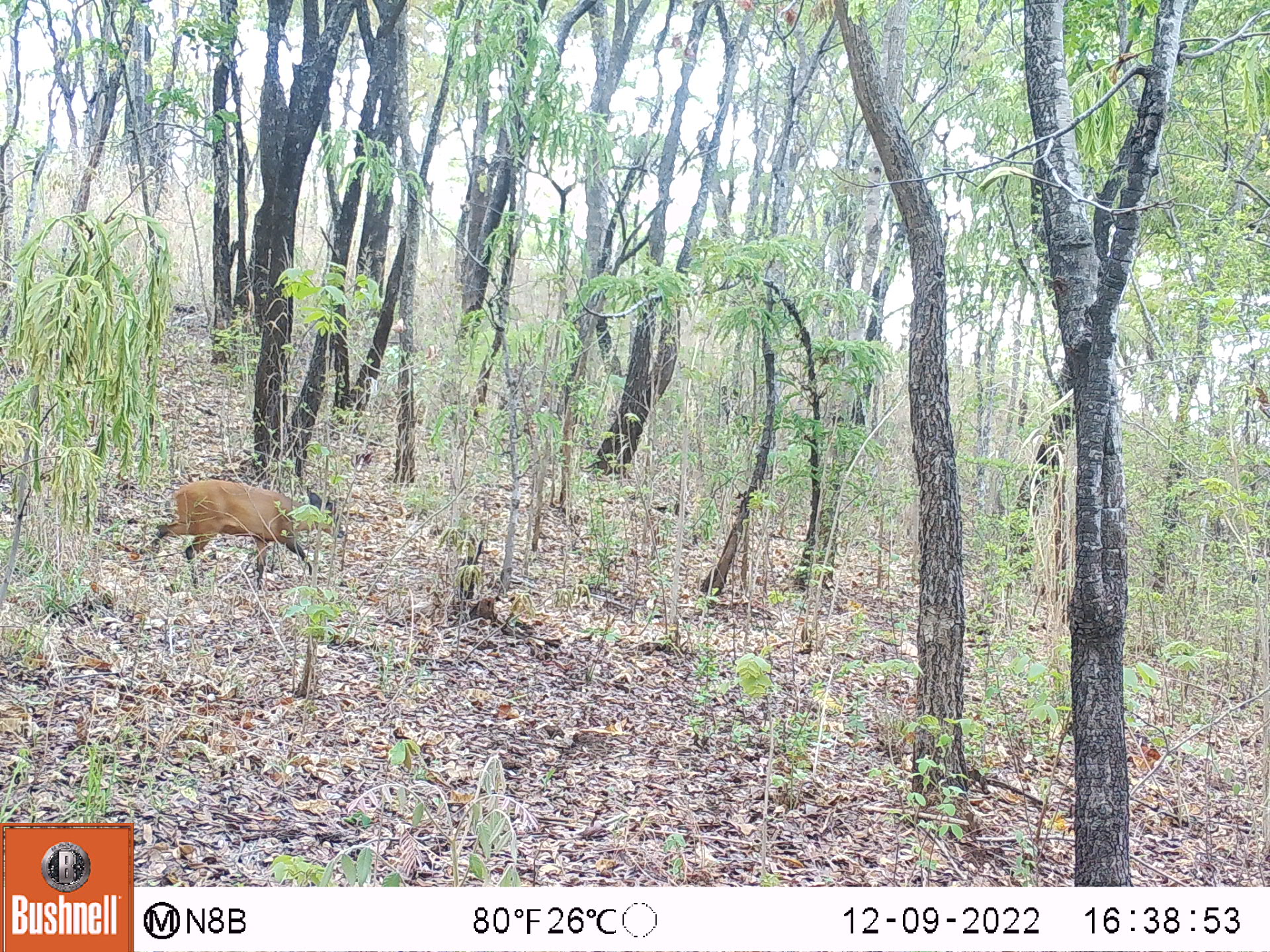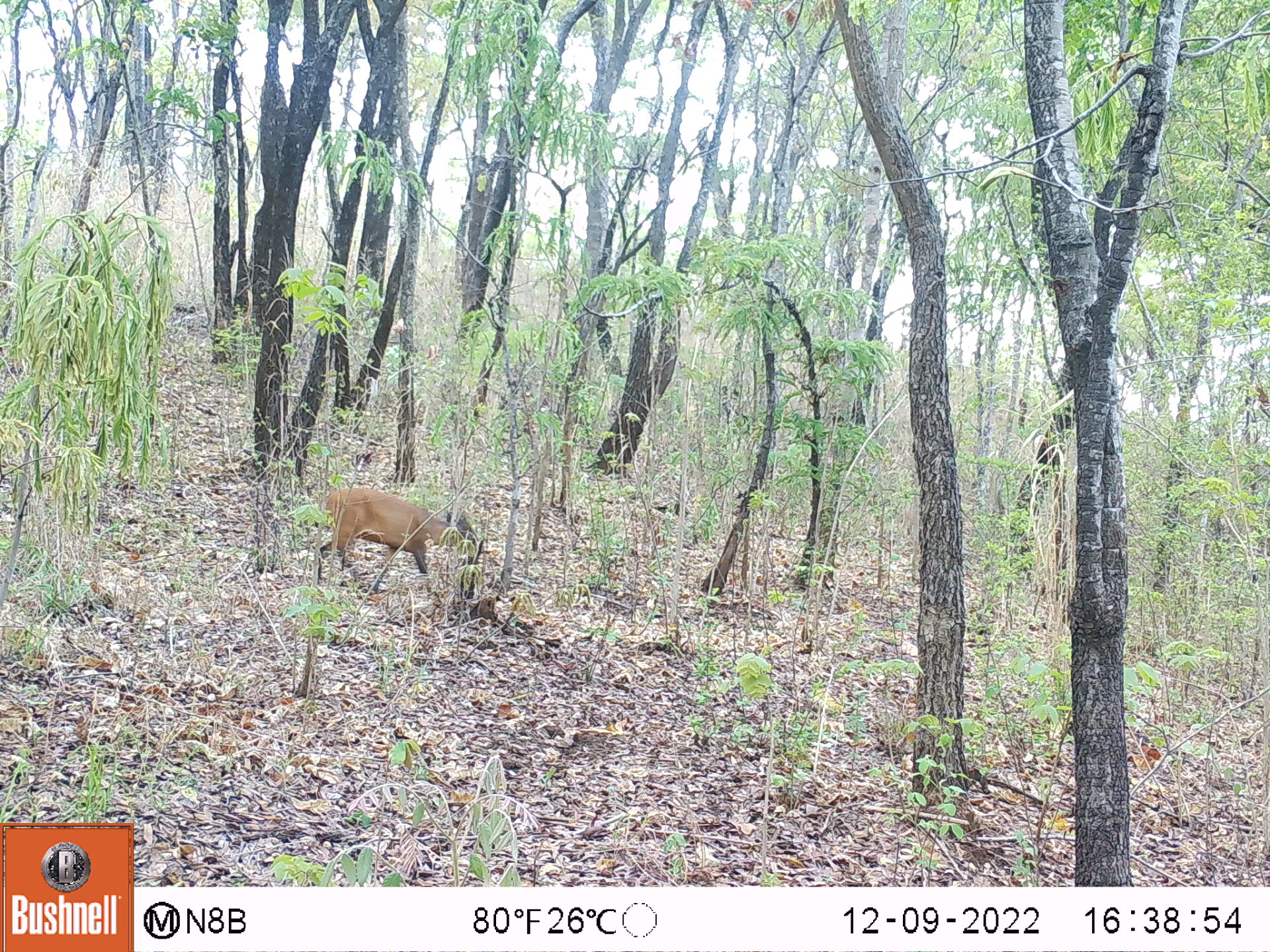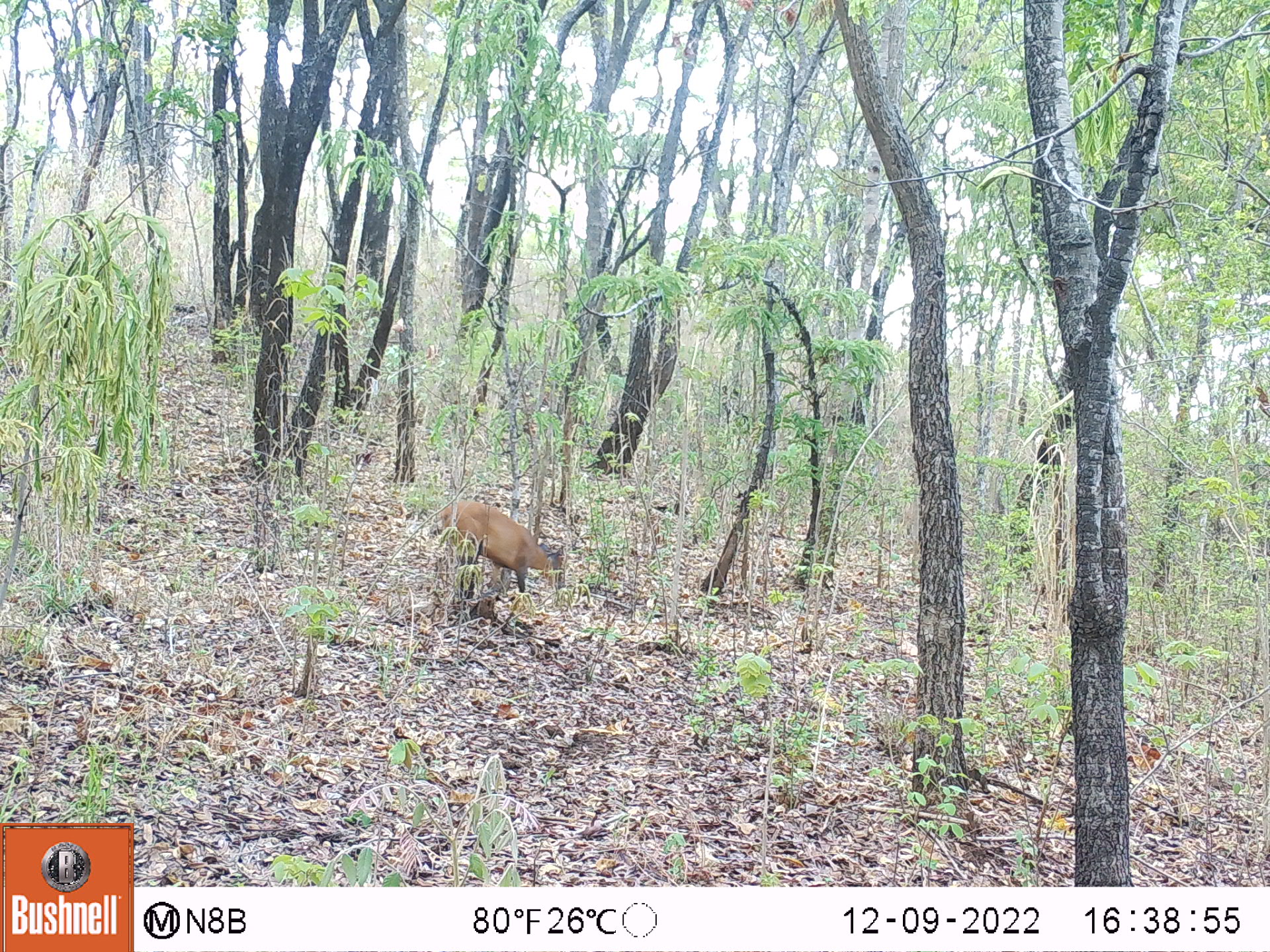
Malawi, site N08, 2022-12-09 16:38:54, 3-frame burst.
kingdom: Animalia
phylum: Chordata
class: Mammalia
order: Artiodactyla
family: Bovidae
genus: Cephalophorus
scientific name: Cephalophorus natalensis natalensis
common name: red duiker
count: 1